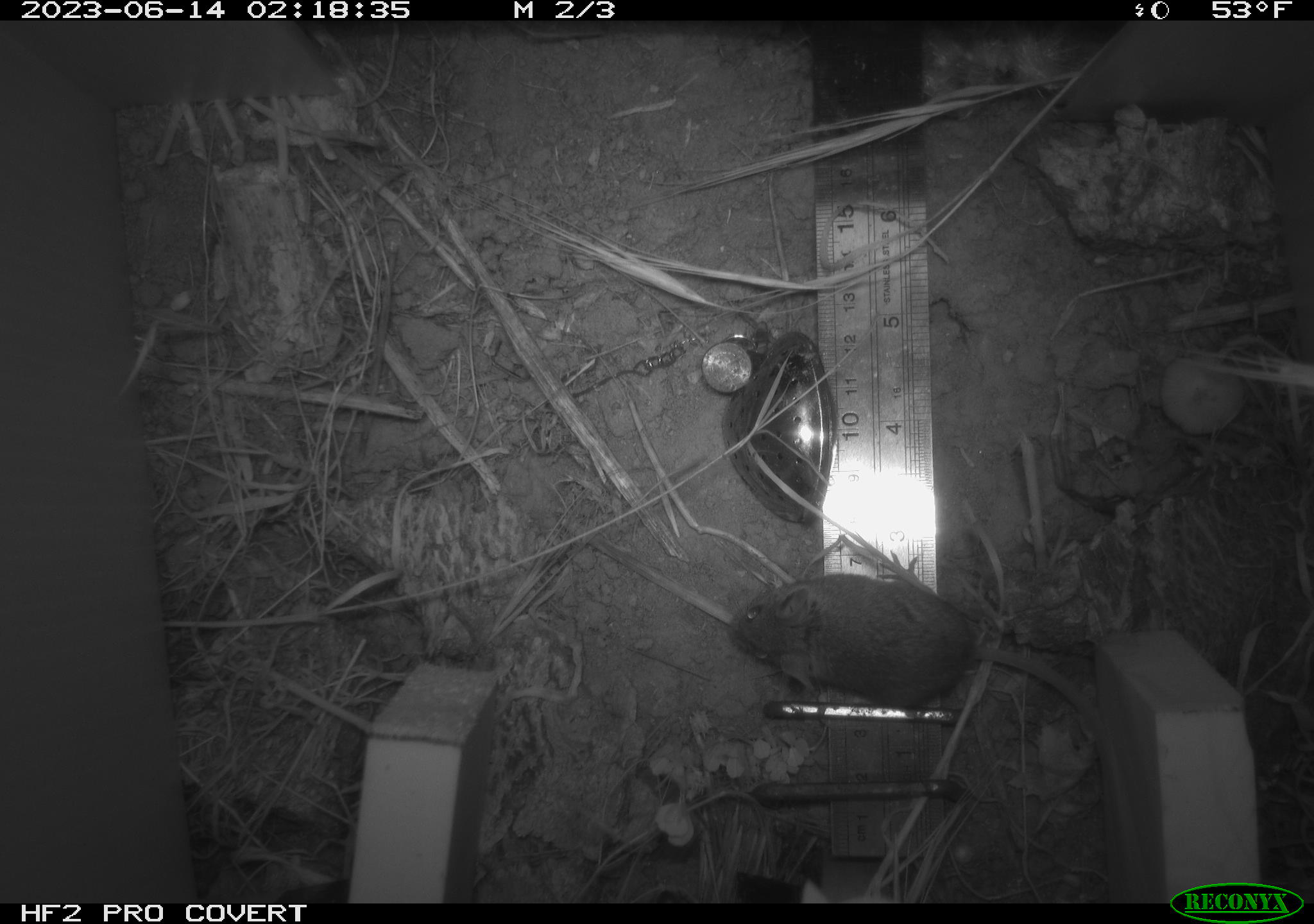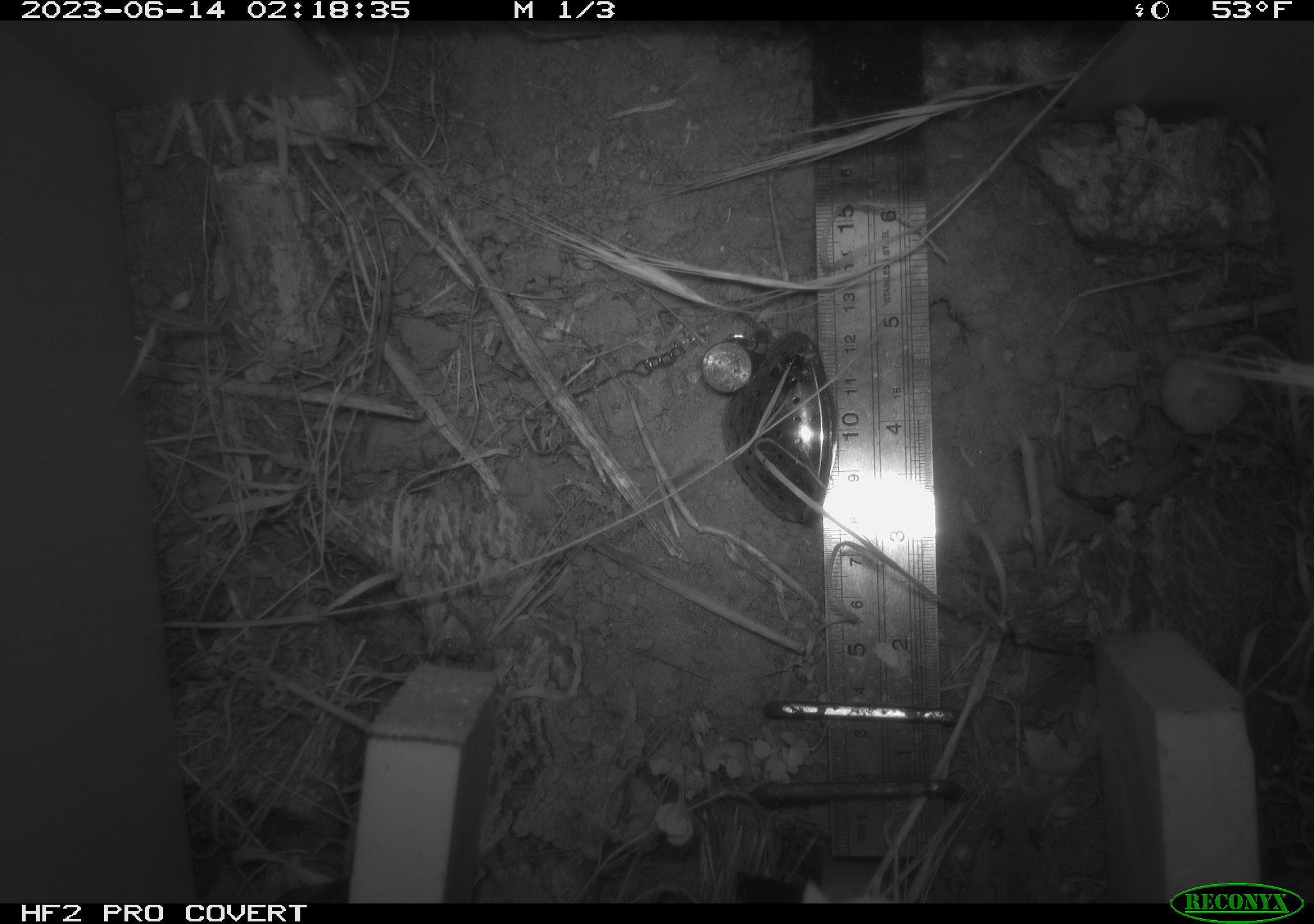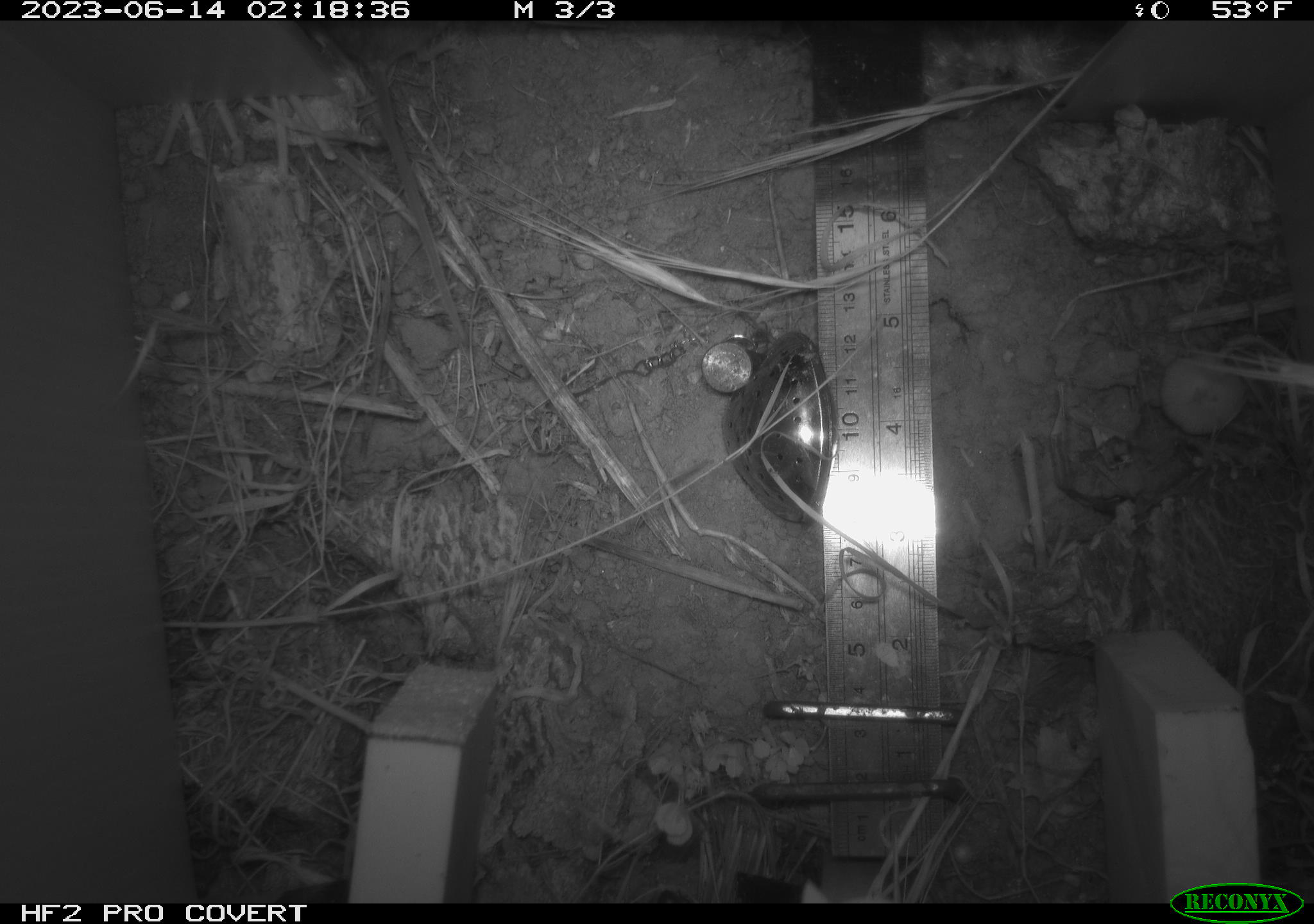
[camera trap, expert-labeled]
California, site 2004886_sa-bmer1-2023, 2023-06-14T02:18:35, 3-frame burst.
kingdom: Animalia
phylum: Chordata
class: Mammalia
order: Rodentia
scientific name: Rodentia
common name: mouse species